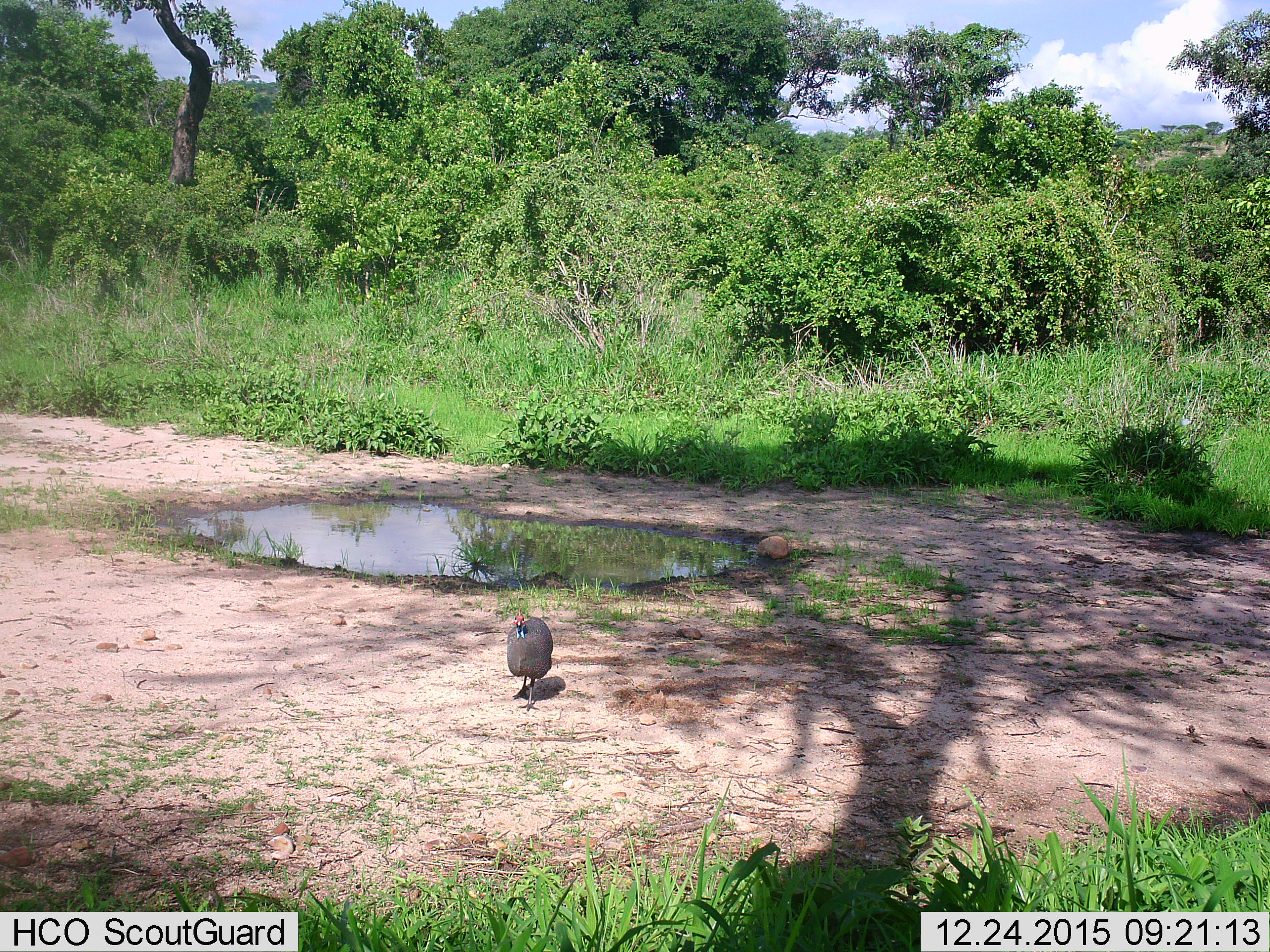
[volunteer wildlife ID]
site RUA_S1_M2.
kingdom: Animalia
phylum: Chordata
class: Aves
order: Galliformes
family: Numididae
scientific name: Numididae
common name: guineafowl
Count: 1.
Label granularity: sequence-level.